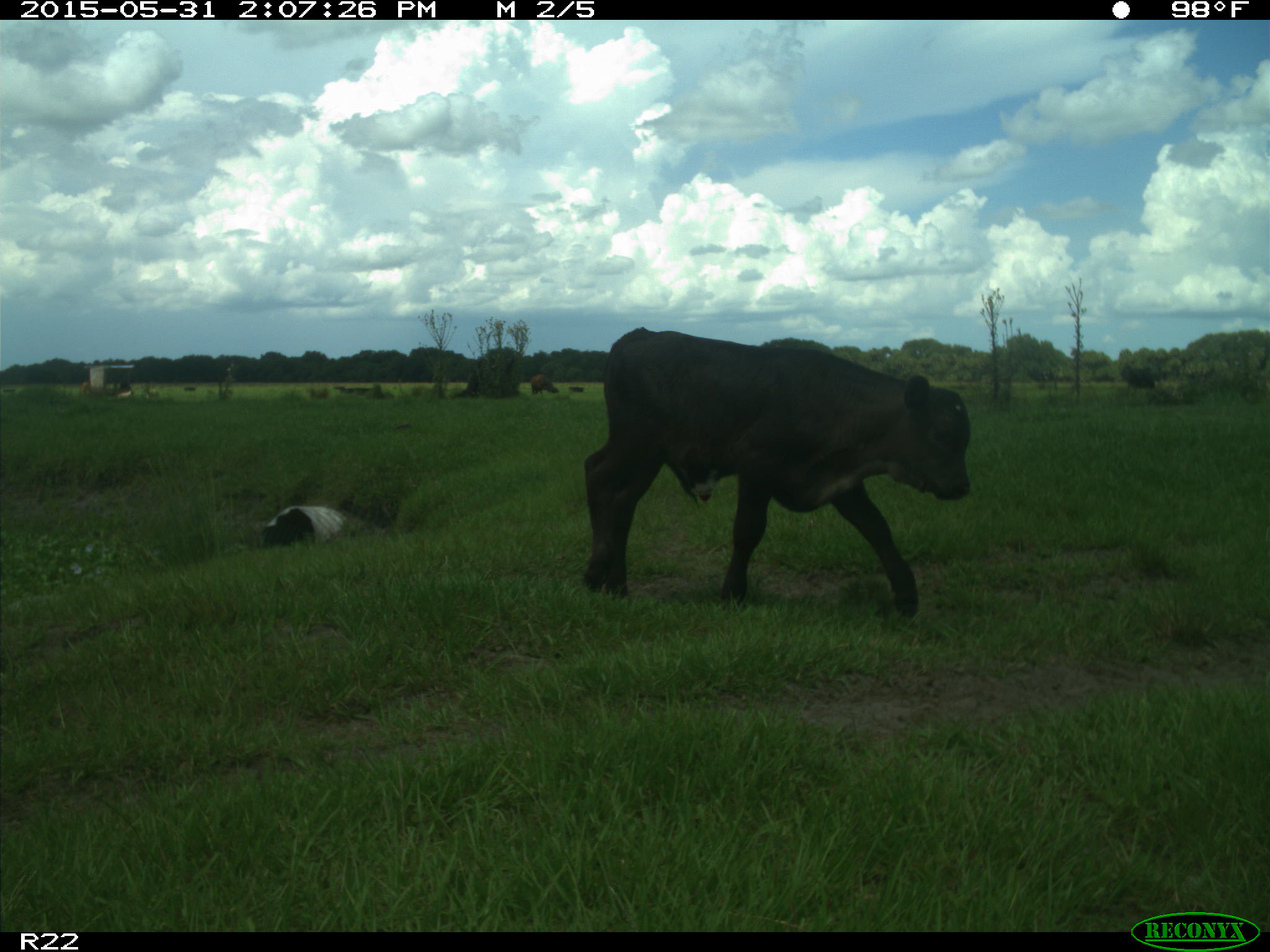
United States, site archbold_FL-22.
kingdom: Animalia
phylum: Chordata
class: Mammalia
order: Artiodactyla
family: Bovidae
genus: Bos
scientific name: Bos taurus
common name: domestic cow